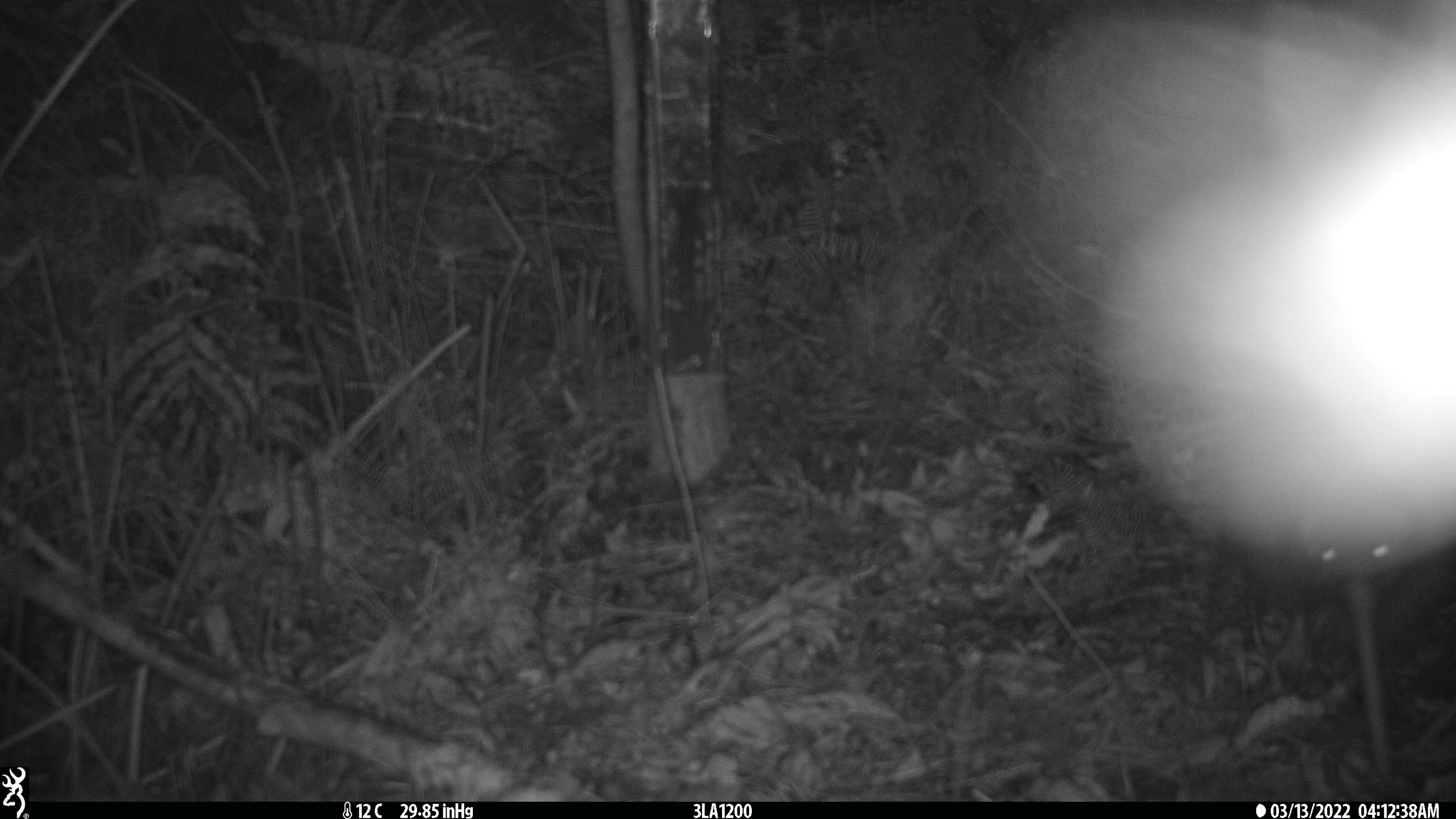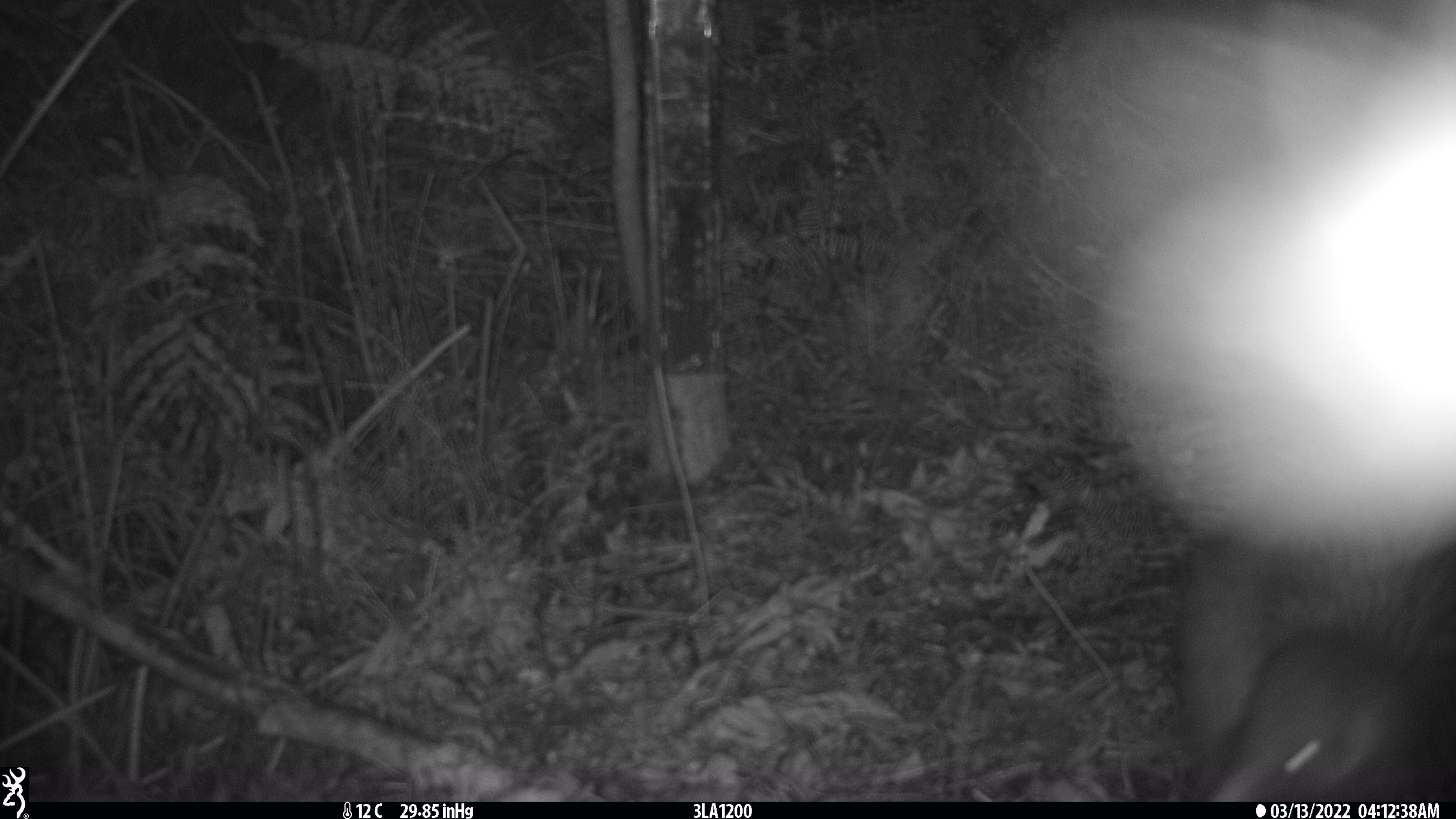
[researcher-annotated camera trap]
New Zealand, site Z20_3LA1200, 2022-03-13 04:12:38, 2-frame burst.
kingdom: Animalia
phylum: Chordata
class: Aves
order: Apterygiformes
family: Apterygidae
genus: Apteryx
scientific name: Apteryx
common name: kiwi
Kiwi (Apteryx).